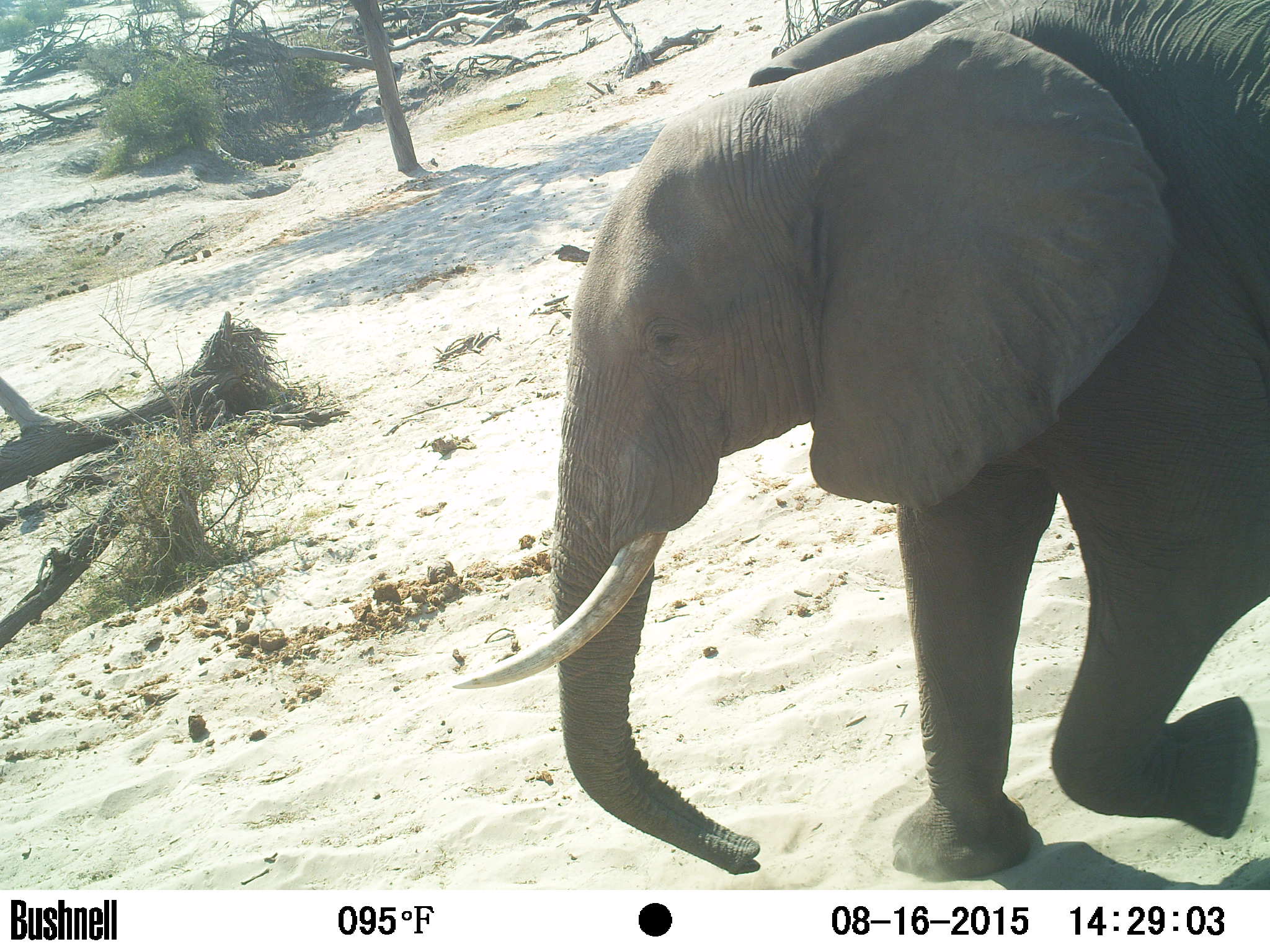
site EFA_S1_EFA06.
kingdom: Animalia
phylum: Chordata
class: Mammalia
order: Proboscidea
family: Elephantidae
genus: Loxodonta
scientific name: Loxodonta africana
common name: african bush elephant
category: elephant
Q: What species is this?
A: Elephant (african bush elephant) (Loxodonta africana).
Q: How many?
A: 1.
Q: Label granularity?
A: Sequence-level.